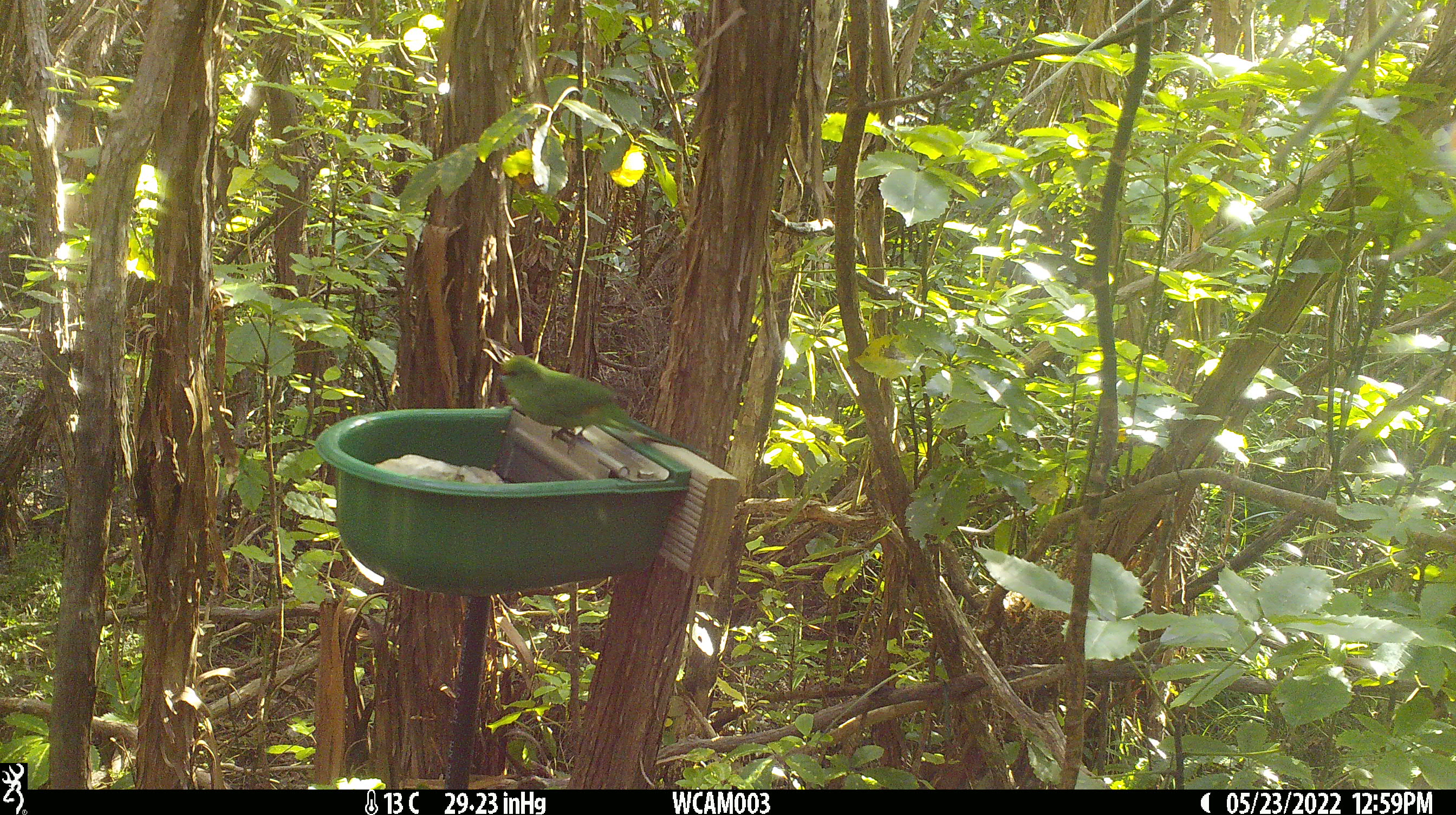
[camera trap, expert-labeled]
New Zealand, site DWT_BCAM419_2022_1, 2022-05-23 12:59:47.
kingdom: Animalia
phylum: Chordata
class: Aves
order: Psittaciformes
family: Psittaculidae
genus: Cyanoramphus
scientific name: Cyanoramphus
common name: parakeet